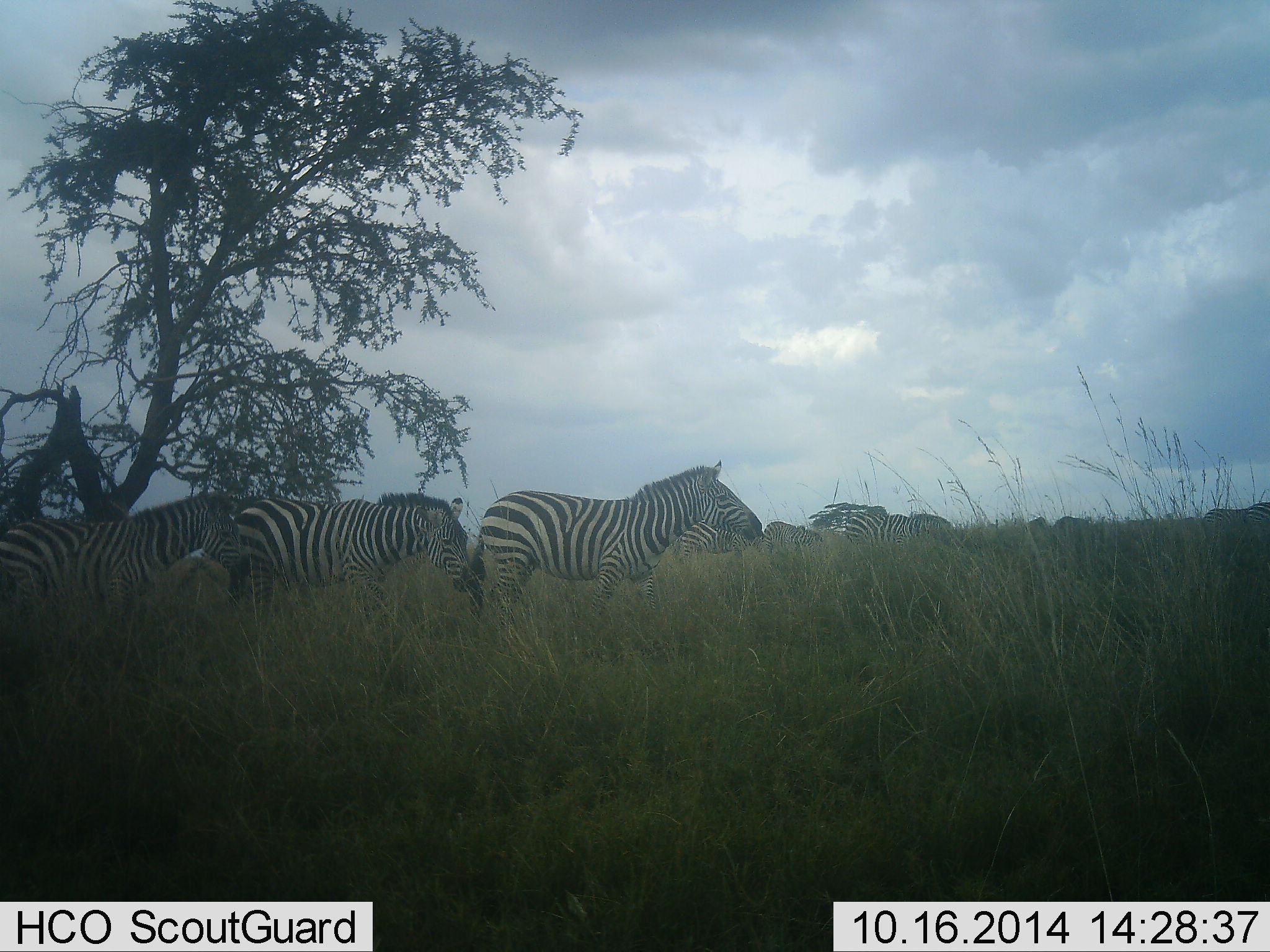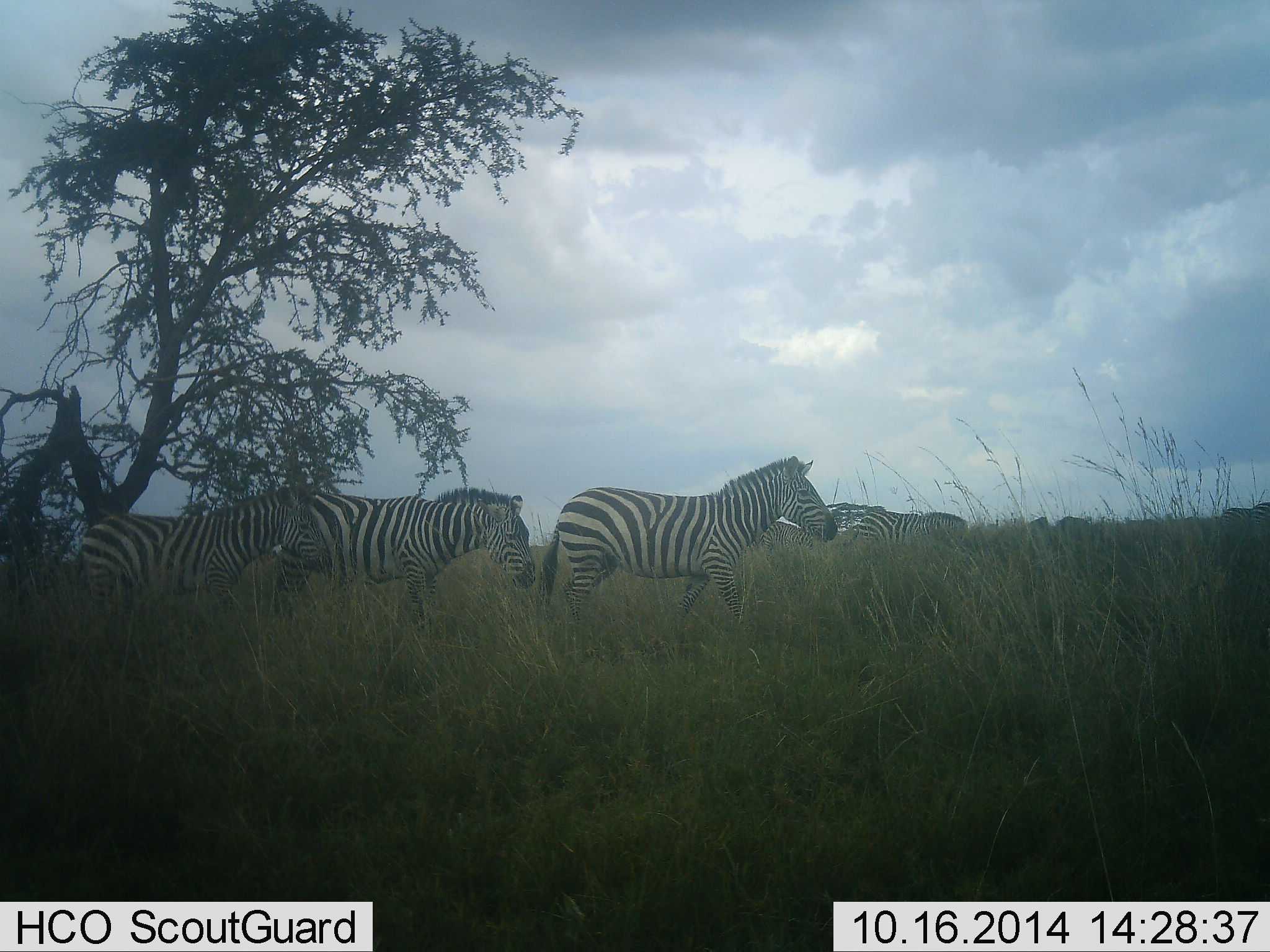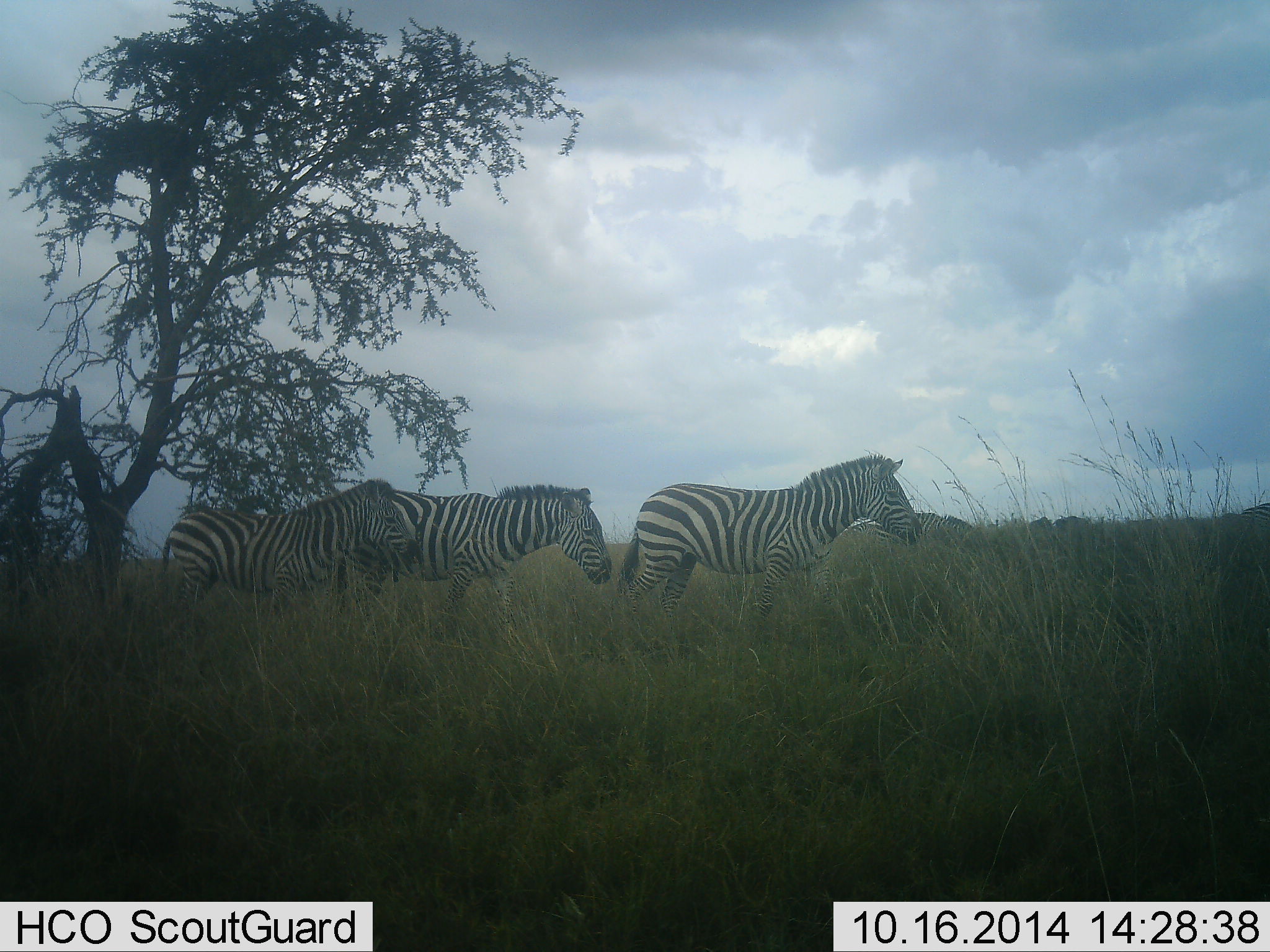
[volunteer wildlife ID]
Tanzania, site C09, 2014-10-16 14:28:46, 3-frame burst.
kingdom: Animalia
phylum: Chordata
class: Mammalia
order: Perissodactyla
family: Equidae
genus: Equus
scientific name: Equus quagga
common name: plains zebra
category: zebra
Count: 5.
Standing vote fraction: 20%.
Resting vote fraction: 0%.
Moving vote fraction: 100%.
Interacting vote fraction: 0%.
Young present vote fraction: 0%.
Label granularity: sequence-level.